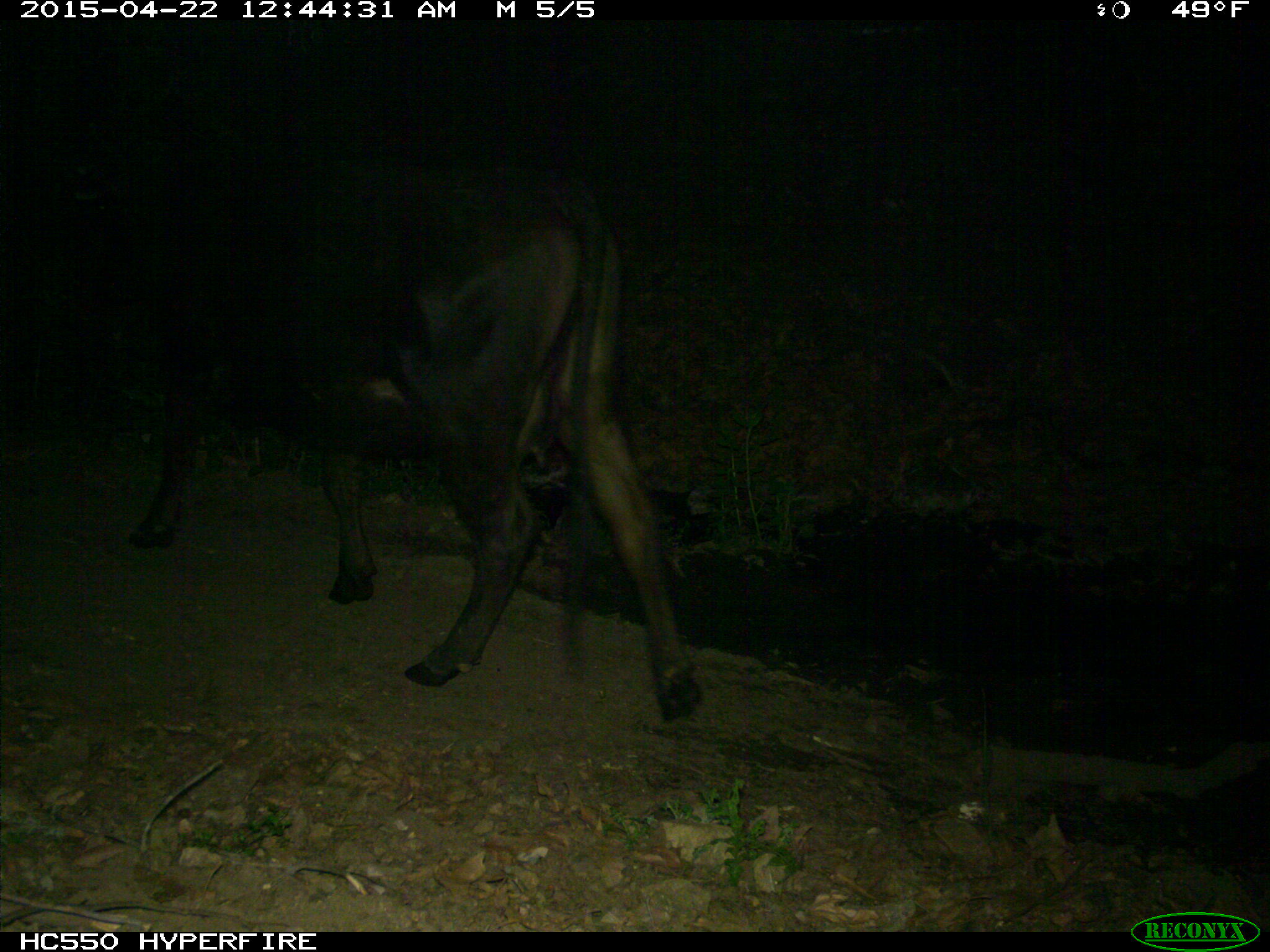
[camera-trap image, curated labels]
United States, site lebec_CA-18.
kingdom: Animalia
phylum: Chordata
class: Mammalia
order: Artiodactyla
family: Bovidae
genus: Bos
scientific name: Bos taurus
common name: domestic cow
Bos taurus (domestic cow).